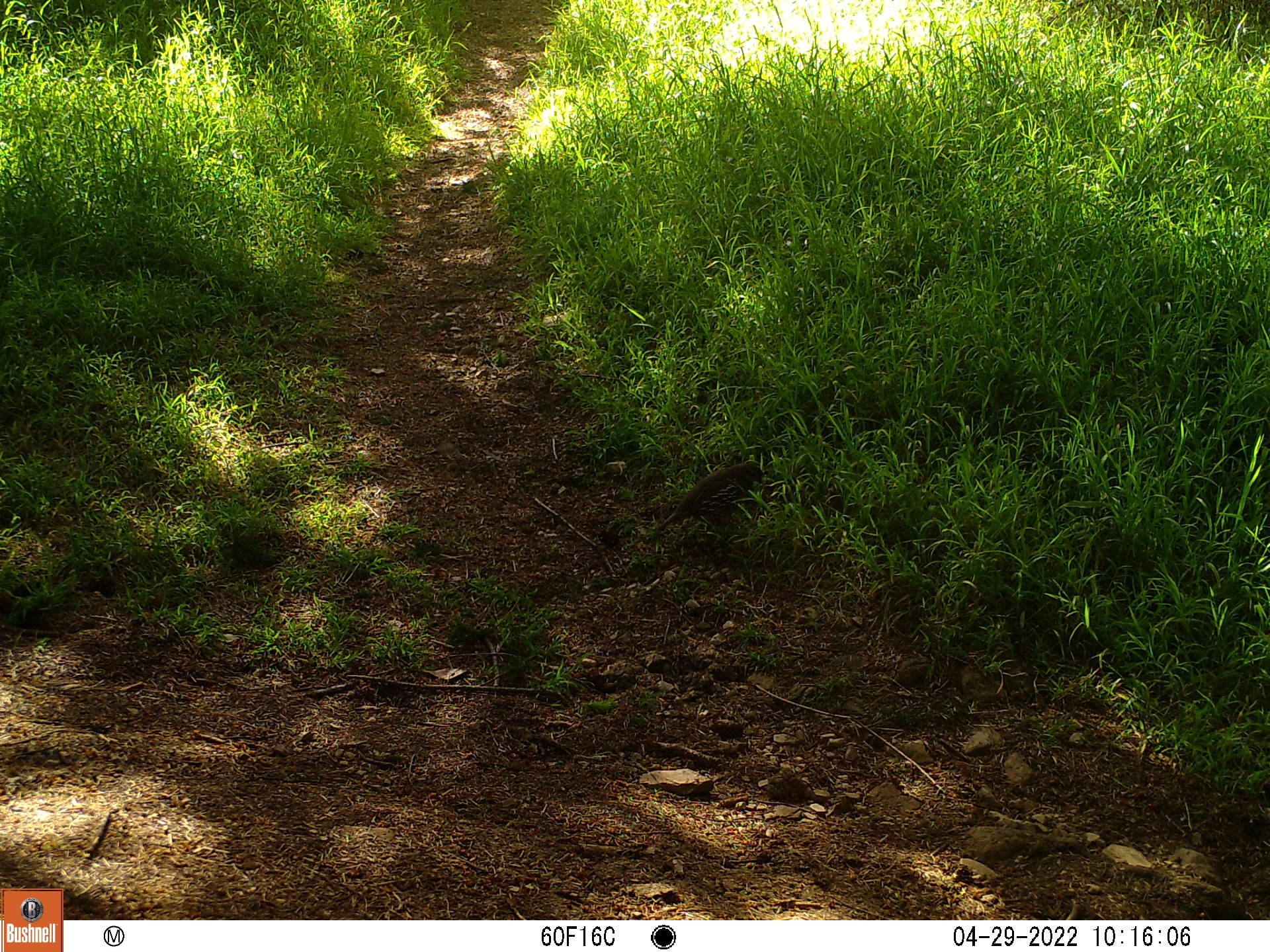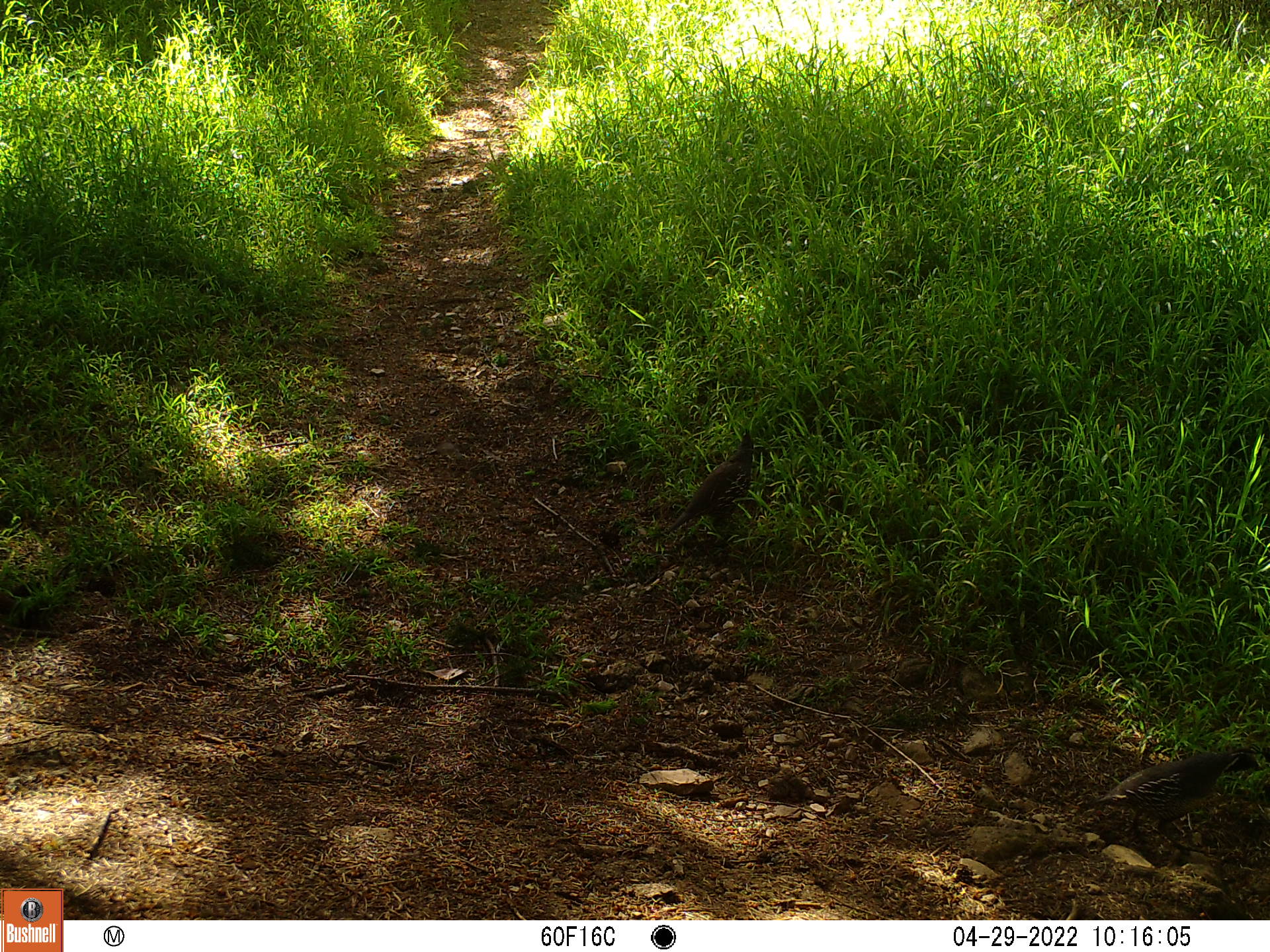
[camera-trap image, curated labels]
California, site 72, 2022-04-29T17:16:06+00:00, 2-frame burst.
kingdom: Animalia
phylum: Chordata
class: Aves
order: Galliformes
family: Odontophoridae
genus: Callipepla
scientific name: Callipepla californica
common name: california quail